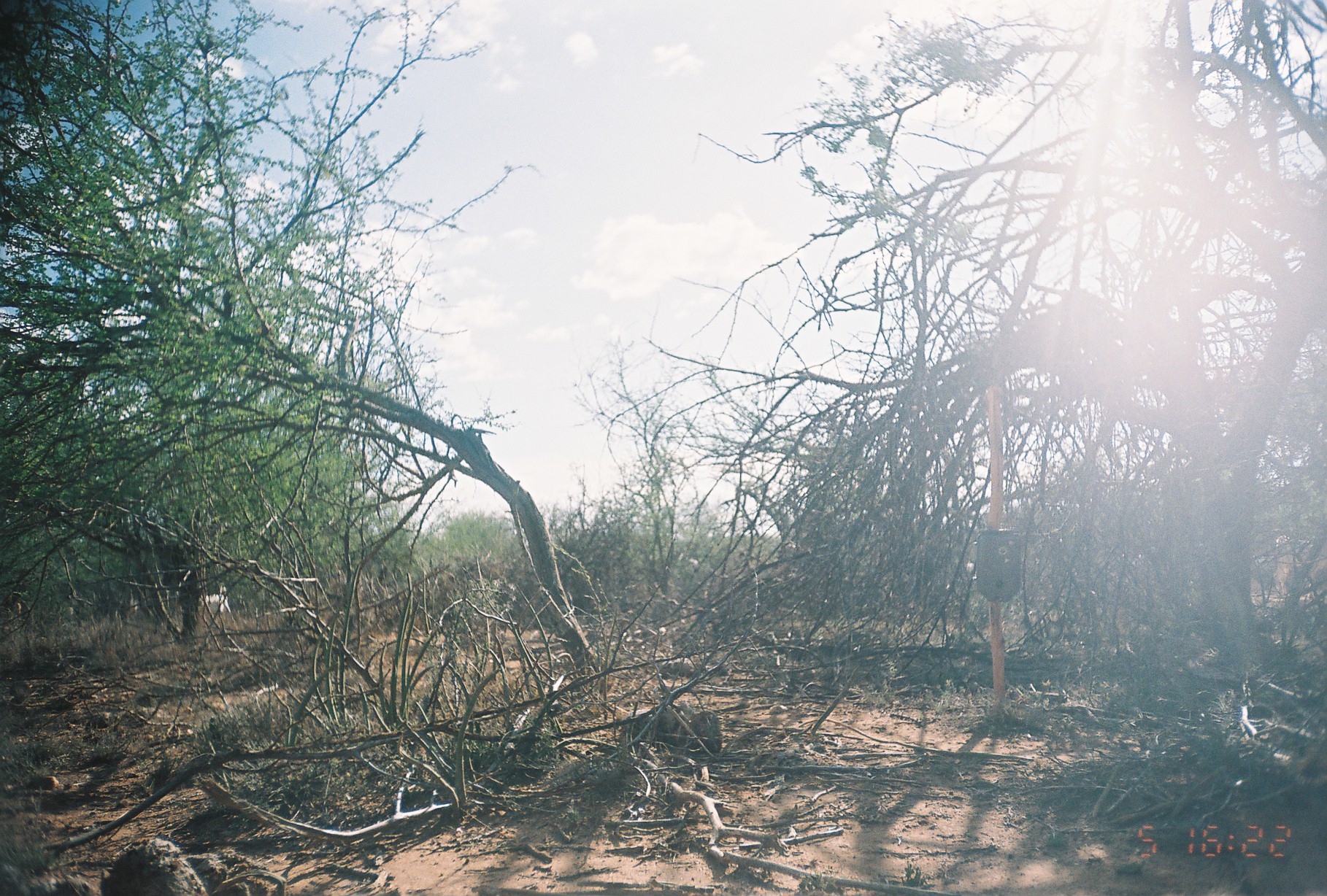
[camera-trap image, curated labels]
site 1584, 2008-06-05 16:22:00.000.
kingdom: Animalia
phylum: Chordata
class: Mammalia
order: Artiodactyla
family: Bovidae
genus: Capra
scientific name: Capra aegagrus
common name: wild goat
Capra aegagrus (wild goat), count 1.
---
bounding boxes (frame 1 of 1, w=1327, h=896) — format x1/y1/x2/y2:
capra aegagrus: 199/584/231/614